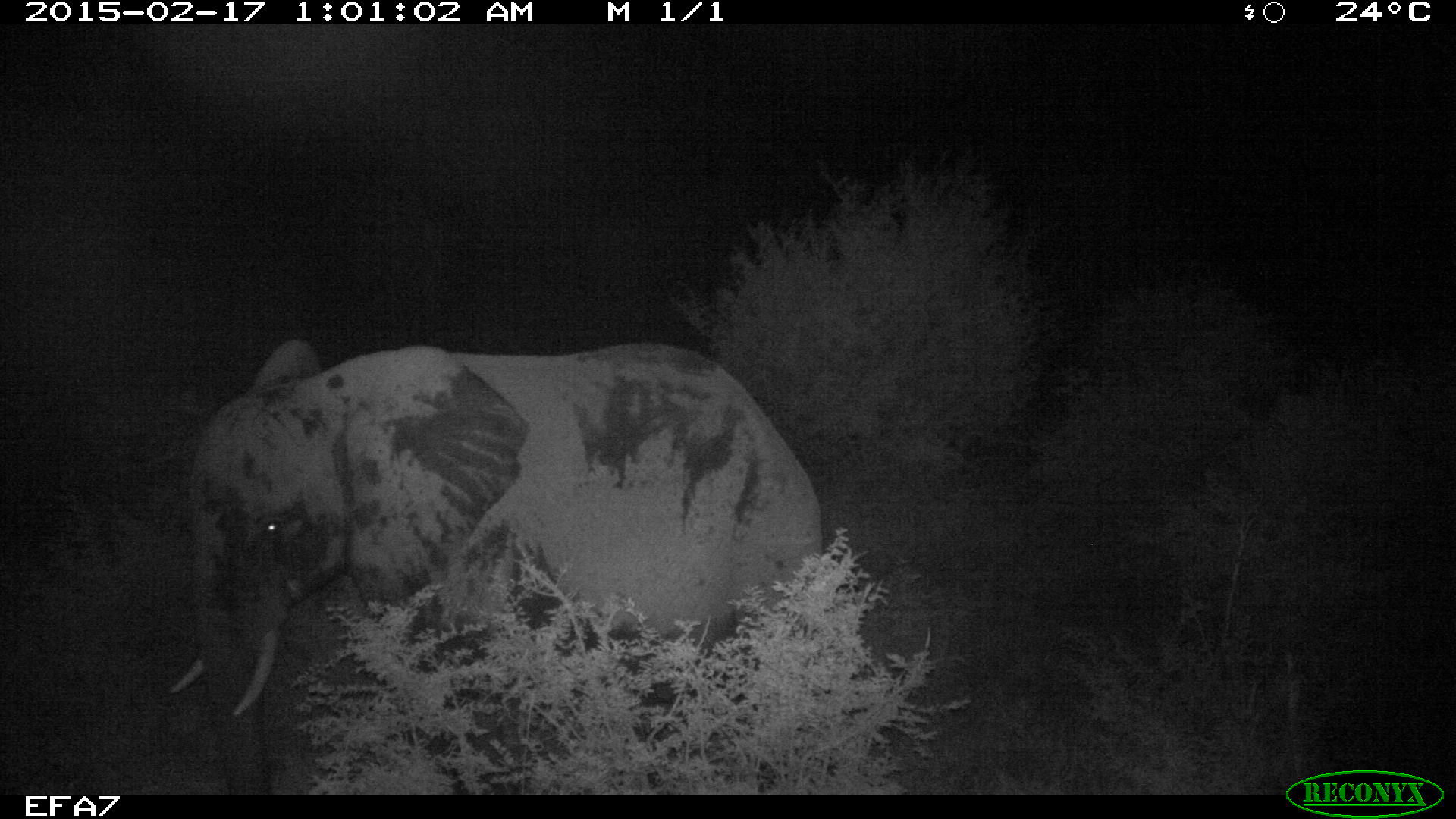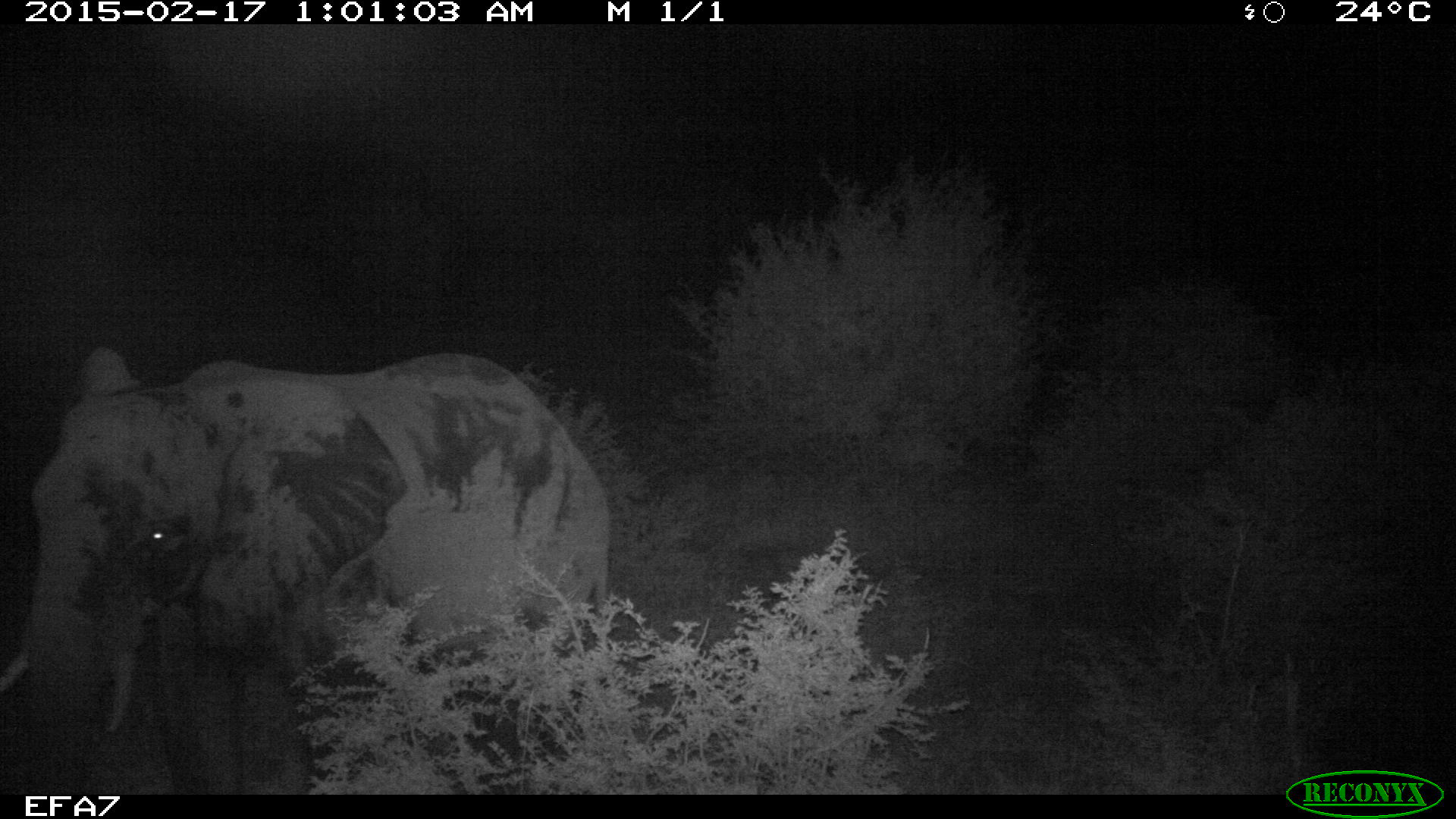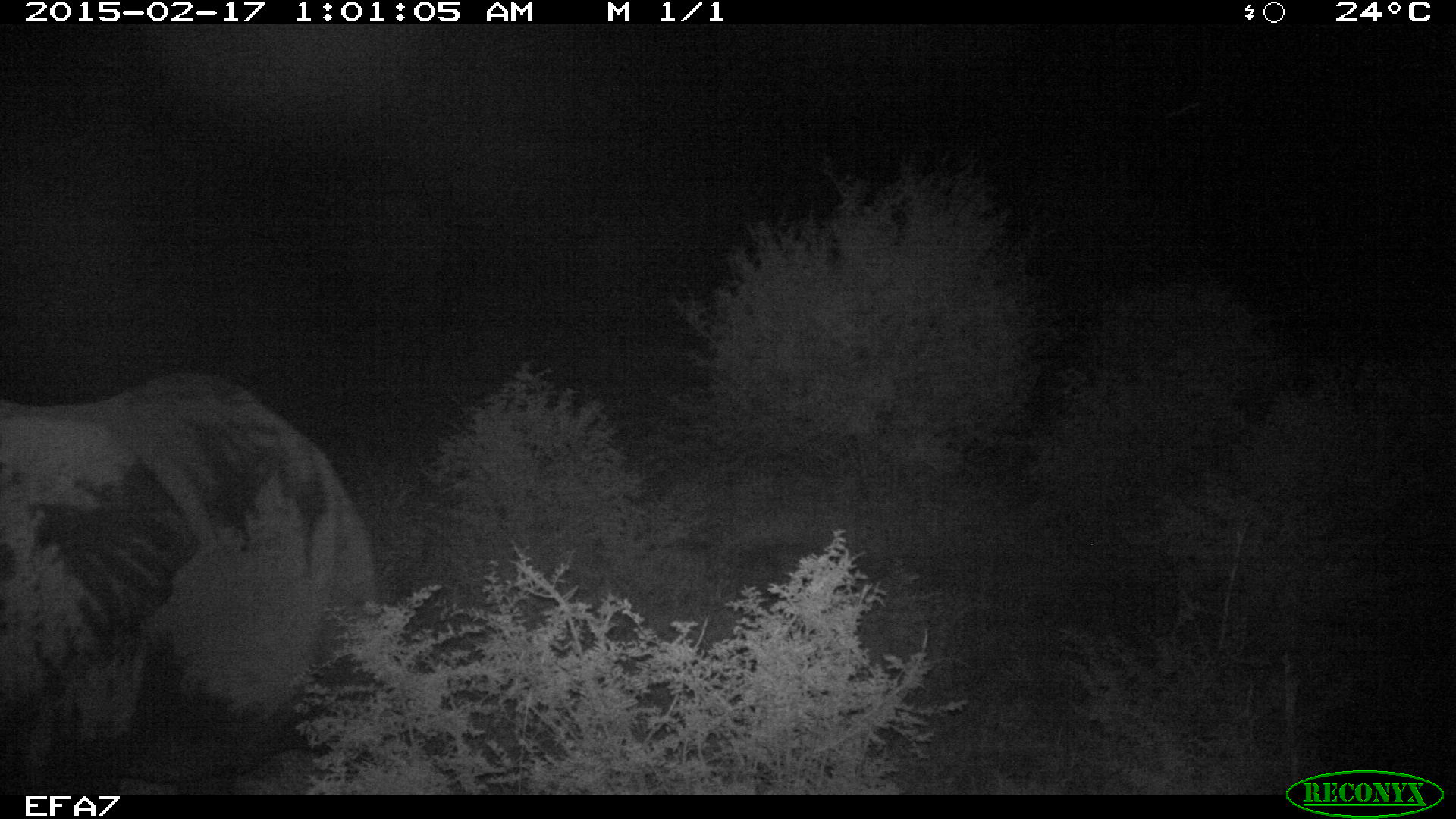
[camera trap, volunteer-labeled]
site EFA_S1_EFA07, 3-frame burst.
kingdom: Animalia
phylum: Chordata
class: Mammalia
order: Proboscidea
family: Elephantidae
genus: Loxodonta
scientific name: Loxodonta africana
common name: african bush elephant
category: elephant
Elephant (african bush elephant) (Loxodonta africana), count 1. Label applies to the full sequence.